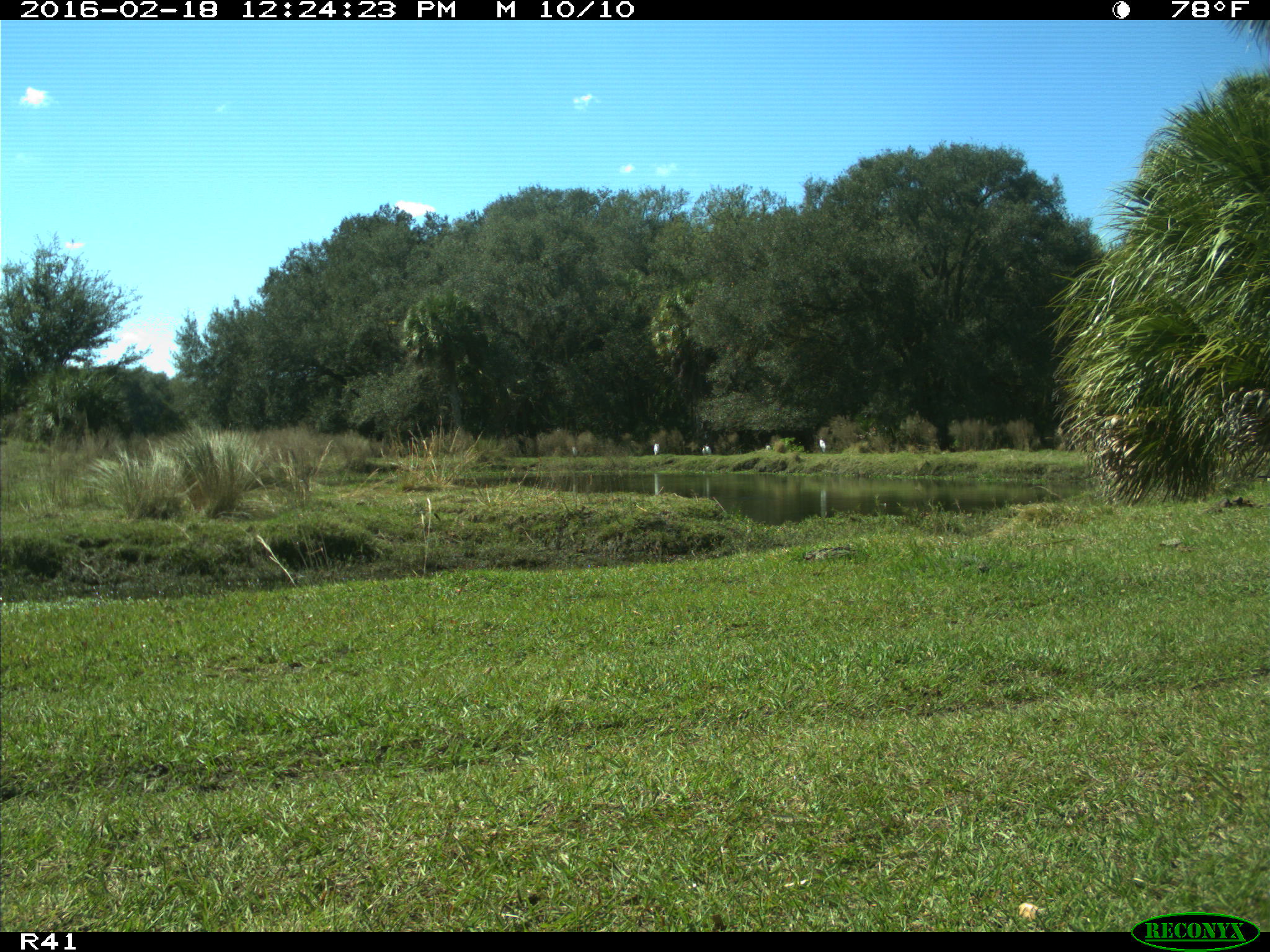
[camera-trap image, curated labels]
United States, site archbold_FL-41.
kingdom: Animalia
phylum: Chordata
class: Aves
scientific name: Aves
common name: birds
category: unidentified bird